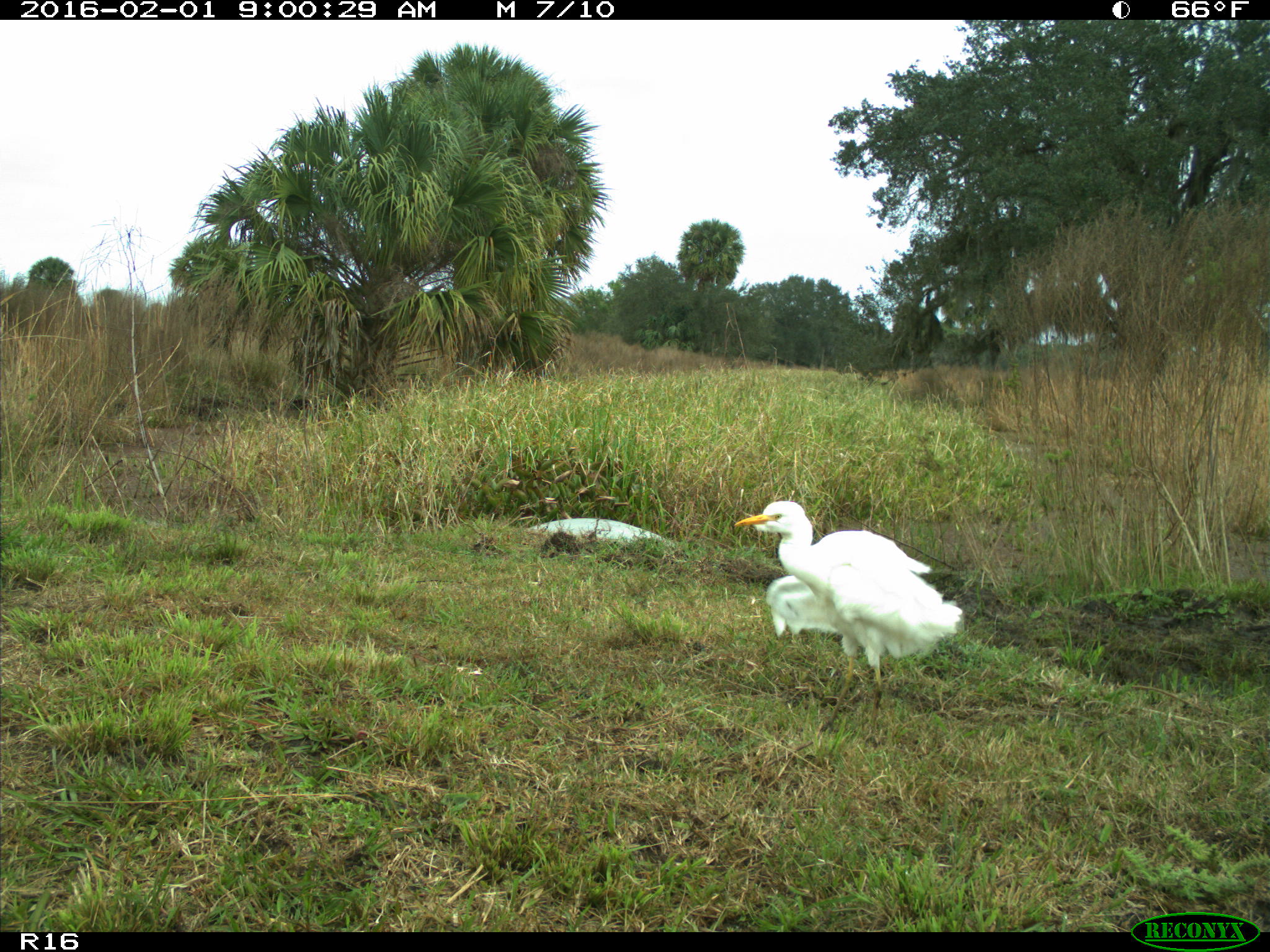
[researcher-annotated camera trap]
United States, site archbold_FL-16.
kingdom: Animalia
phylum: Chordata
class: Aves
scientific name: Aves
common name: birds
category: unidentified bird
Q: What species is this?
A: Unidentified bird (birds) (Aves).